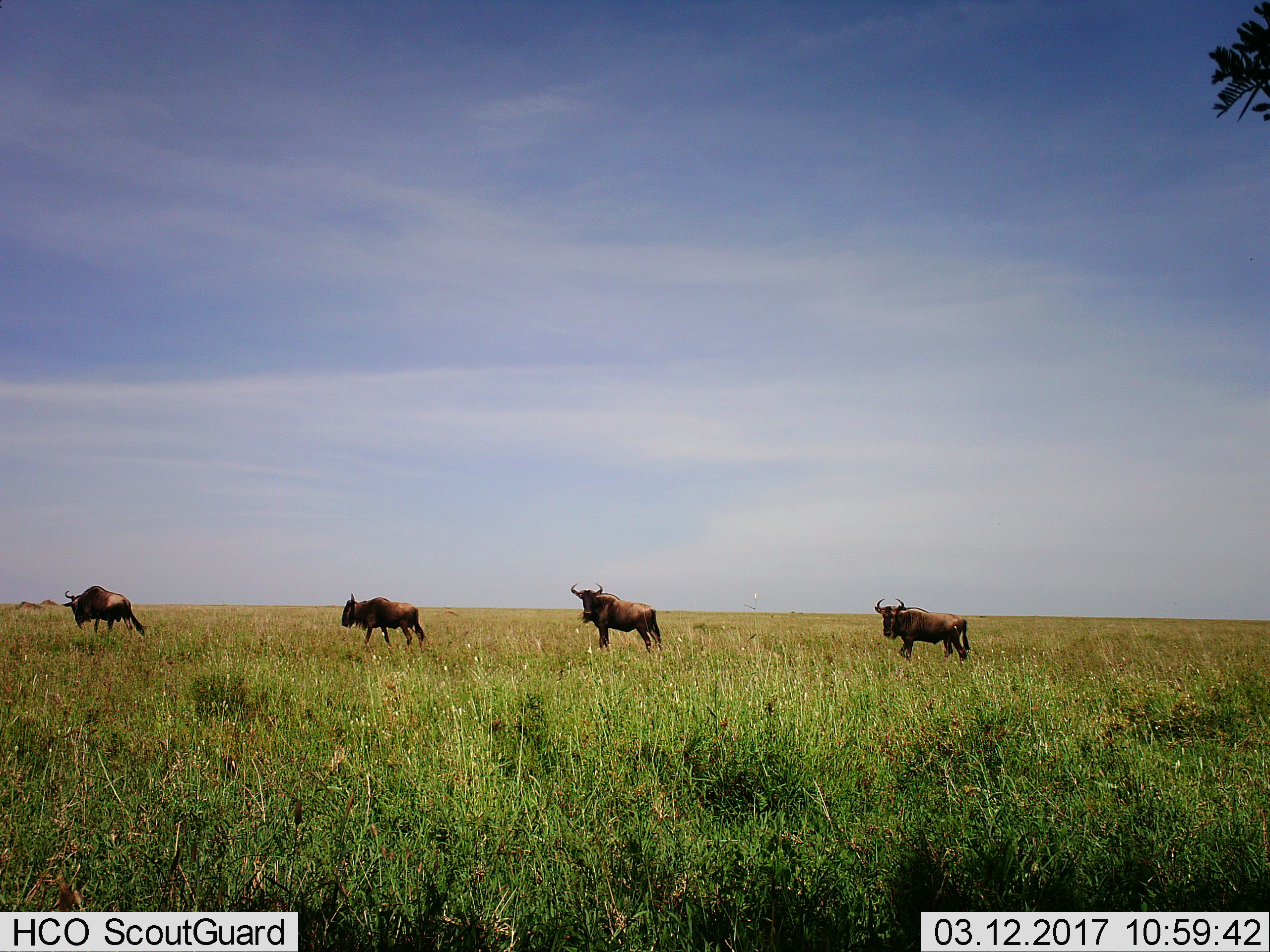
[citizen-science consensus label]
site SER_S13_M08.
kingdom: Animalia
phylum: Chordata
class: Mammalia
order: Artiodactyla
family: Bovidae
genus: Connochaetes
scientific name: Connochaetes taurinus taurinus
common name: blue wildebeest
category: wildebeestblue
Wildebeestblue (blue wildebeest) (Connochaetes taurinus taurinus), count 4. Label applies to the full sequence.